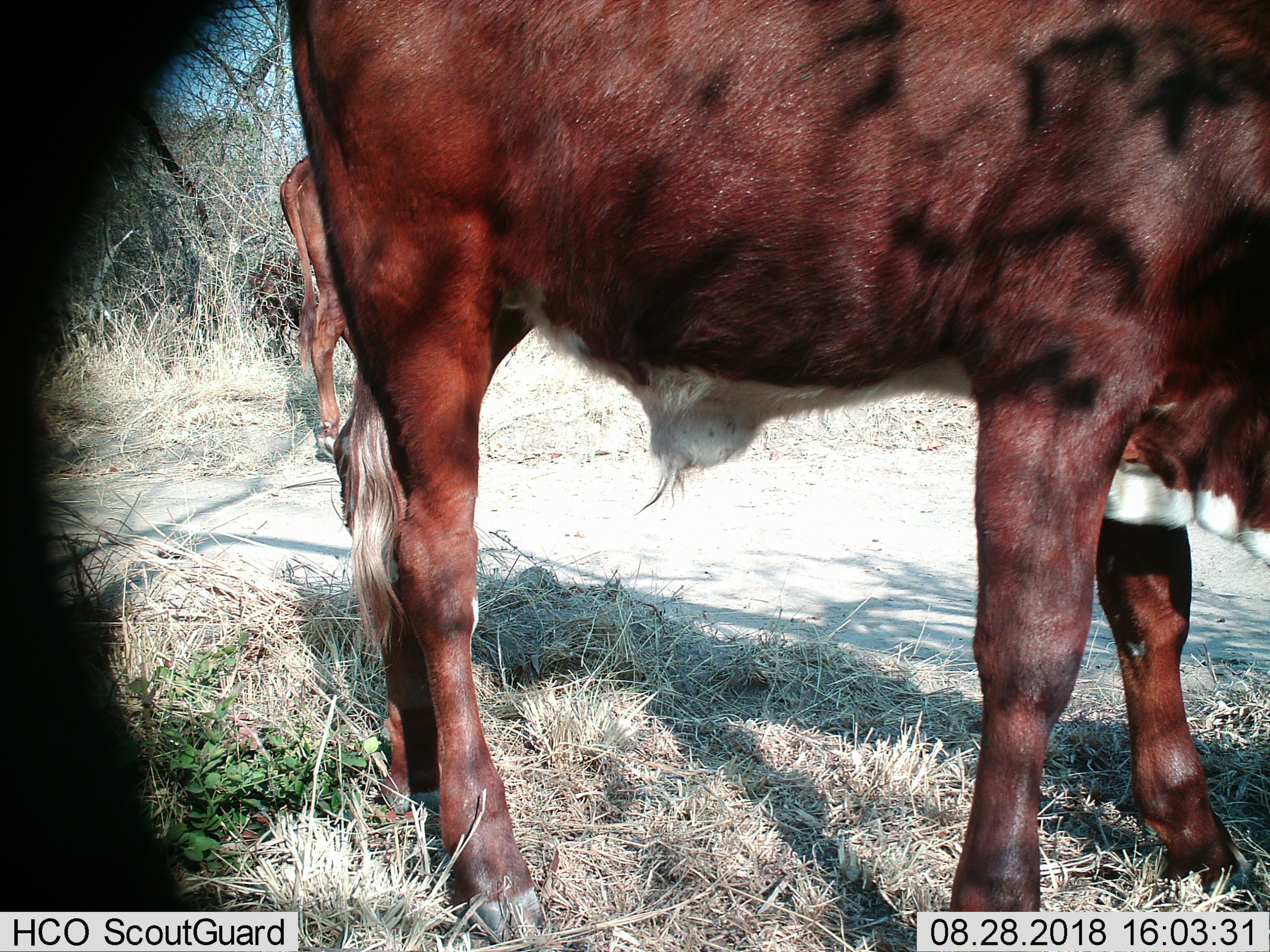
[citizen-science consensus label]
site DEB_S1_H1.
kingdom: Animalia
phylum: Chordata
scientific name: Vertebrata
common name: domestic animal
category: domesticanimal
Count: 2.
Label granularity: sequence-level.